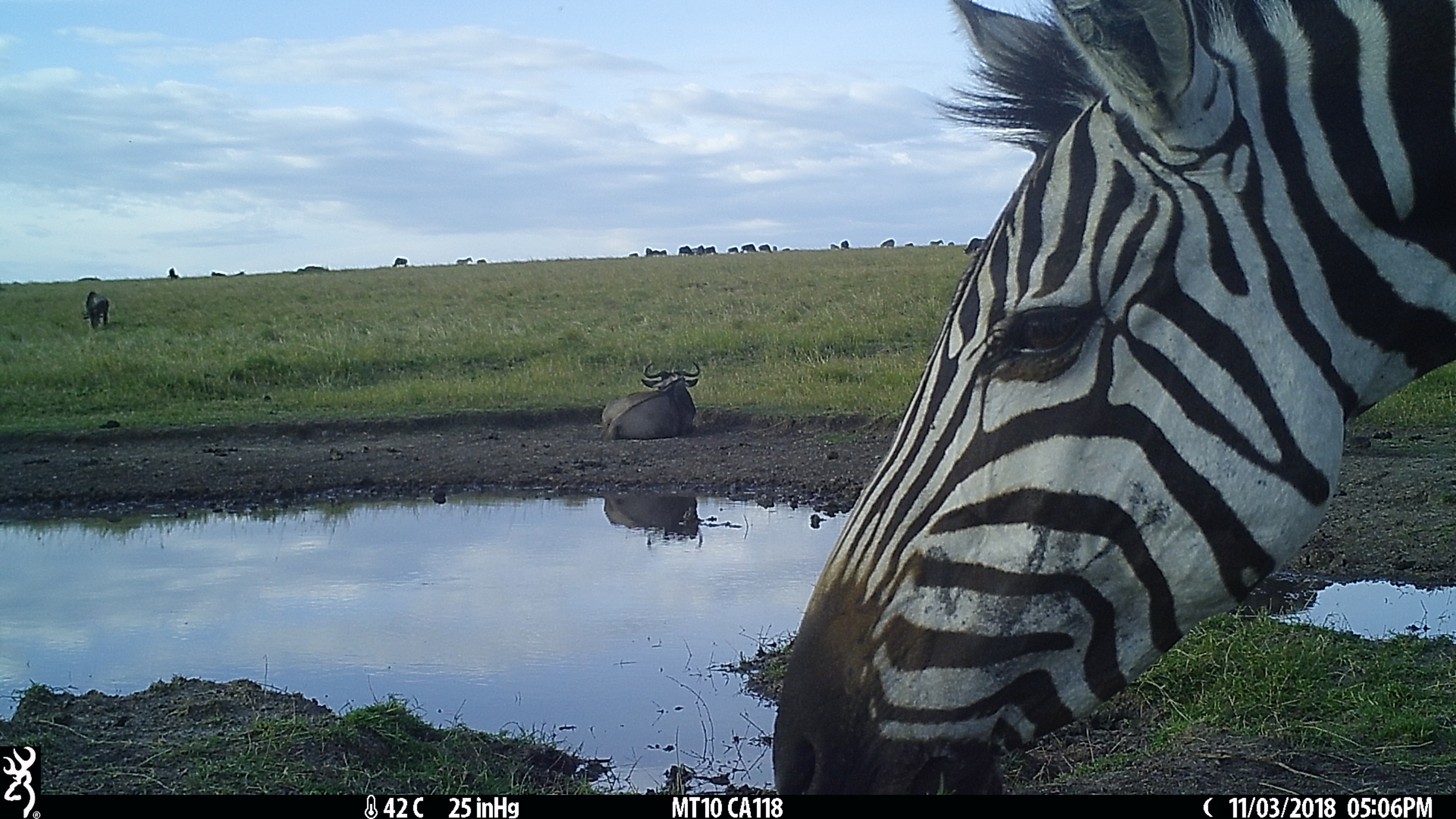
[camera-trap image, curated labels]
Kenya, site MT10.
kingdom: Animalia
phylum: Chordata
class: Mammalia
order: Artiodactyla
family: Bovidae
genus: Connochaetes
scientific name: Connochaetes taurinus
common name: blue wildebeest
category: wildebeest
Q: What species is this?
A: Wildebeest (blue wildebeest) (Connochaetes taurinus).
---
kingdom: Animalia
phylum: Chordata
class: Mammalia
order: Perissodactyla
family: Equidae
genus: Equus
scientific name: Equus quagga burchellii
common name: burchell's zebra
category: zebra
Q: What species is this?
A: Zebra (burchell's zebra) (Equus quagga burchellii).